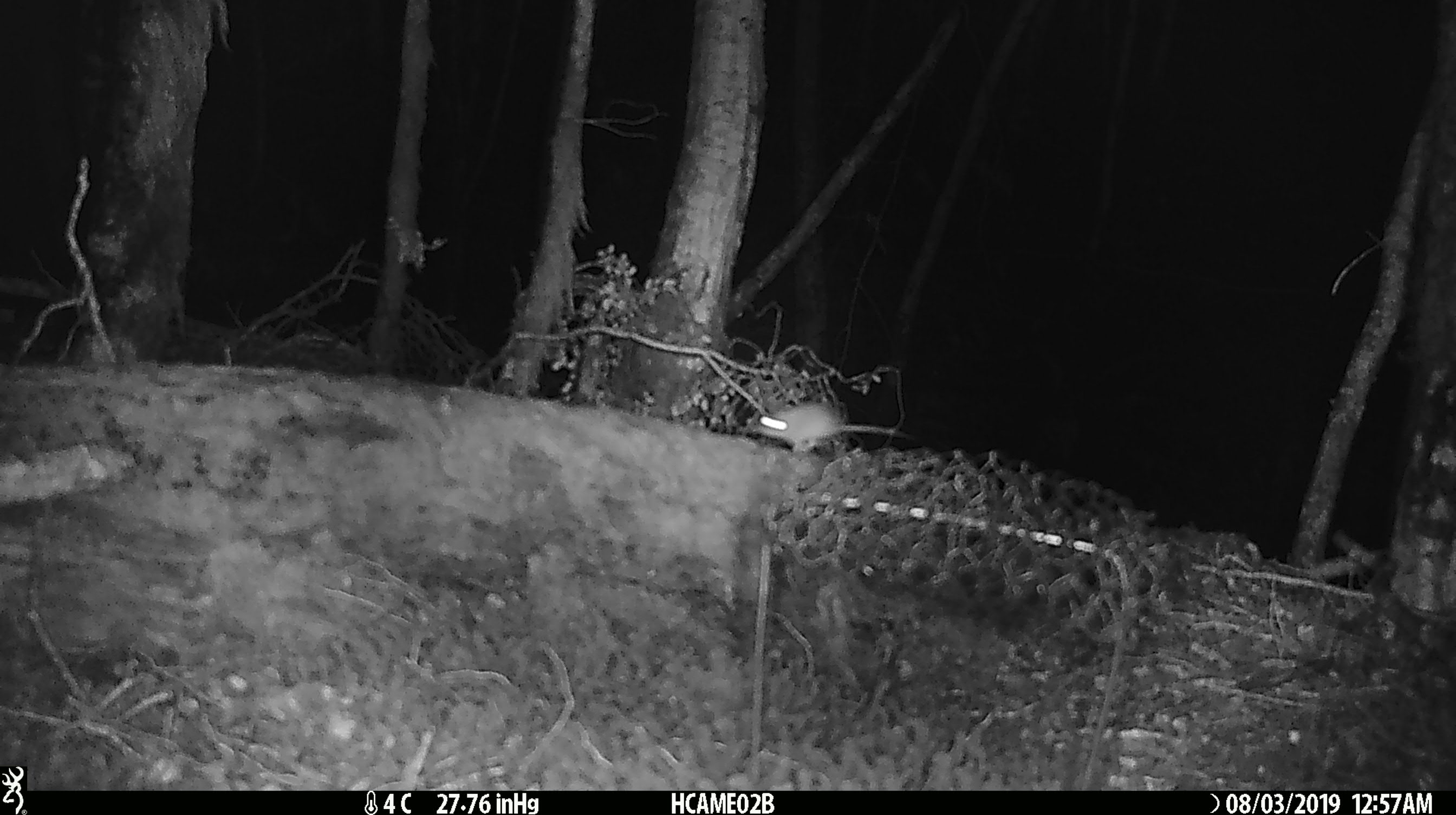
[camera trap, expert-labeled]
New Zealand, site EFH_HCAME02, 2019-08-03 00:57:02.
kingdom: Animalia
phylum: Chordata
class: Mammalia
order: Rodentia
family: Muridae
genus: Mus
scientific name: Mus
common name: mouse